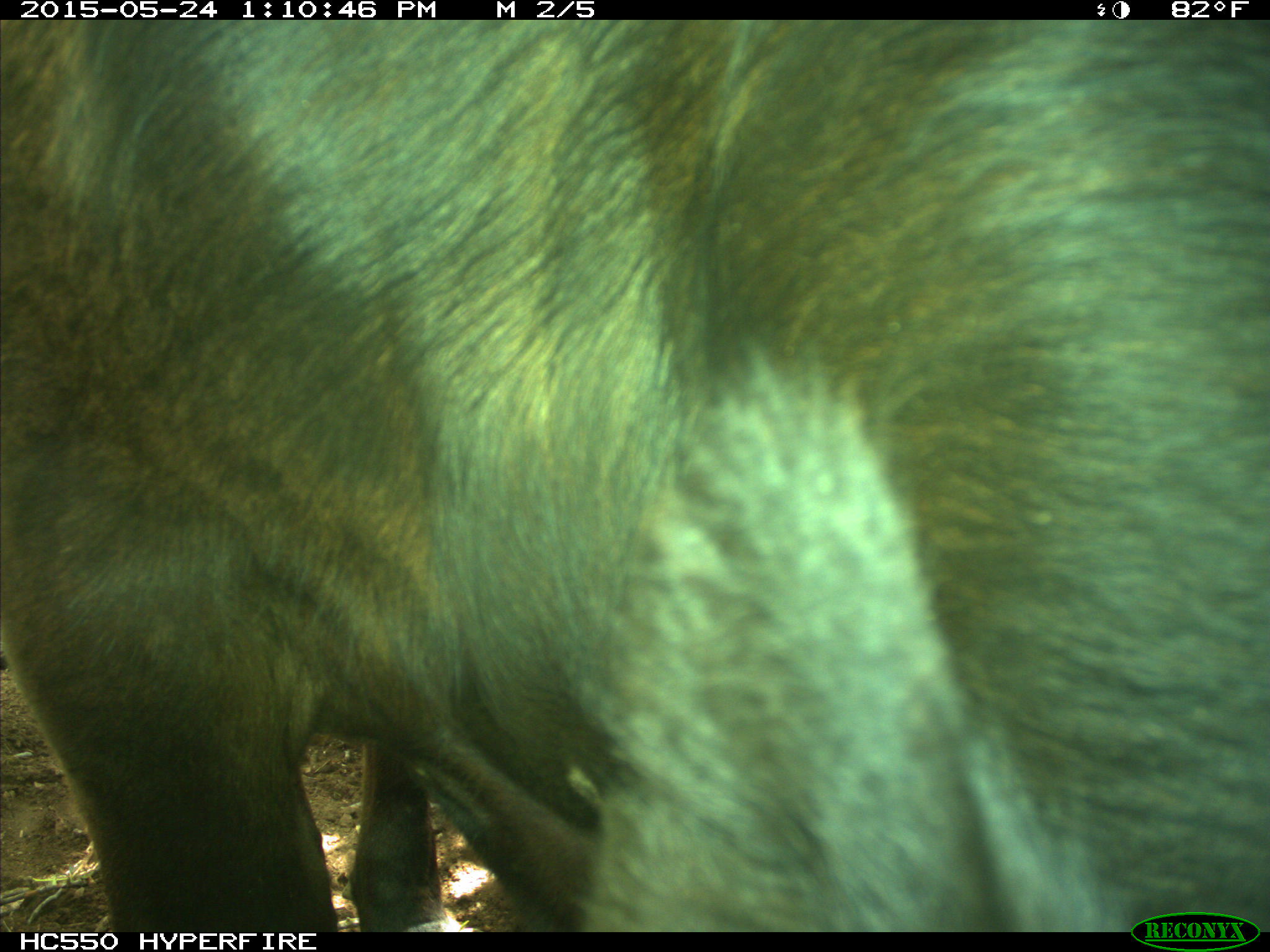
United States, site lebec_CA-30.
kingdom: Animalia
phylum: Chordata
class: Mammalia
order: Artiodactyla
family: Bovidae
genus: Bos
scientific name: Bos taurus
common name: domestic cow